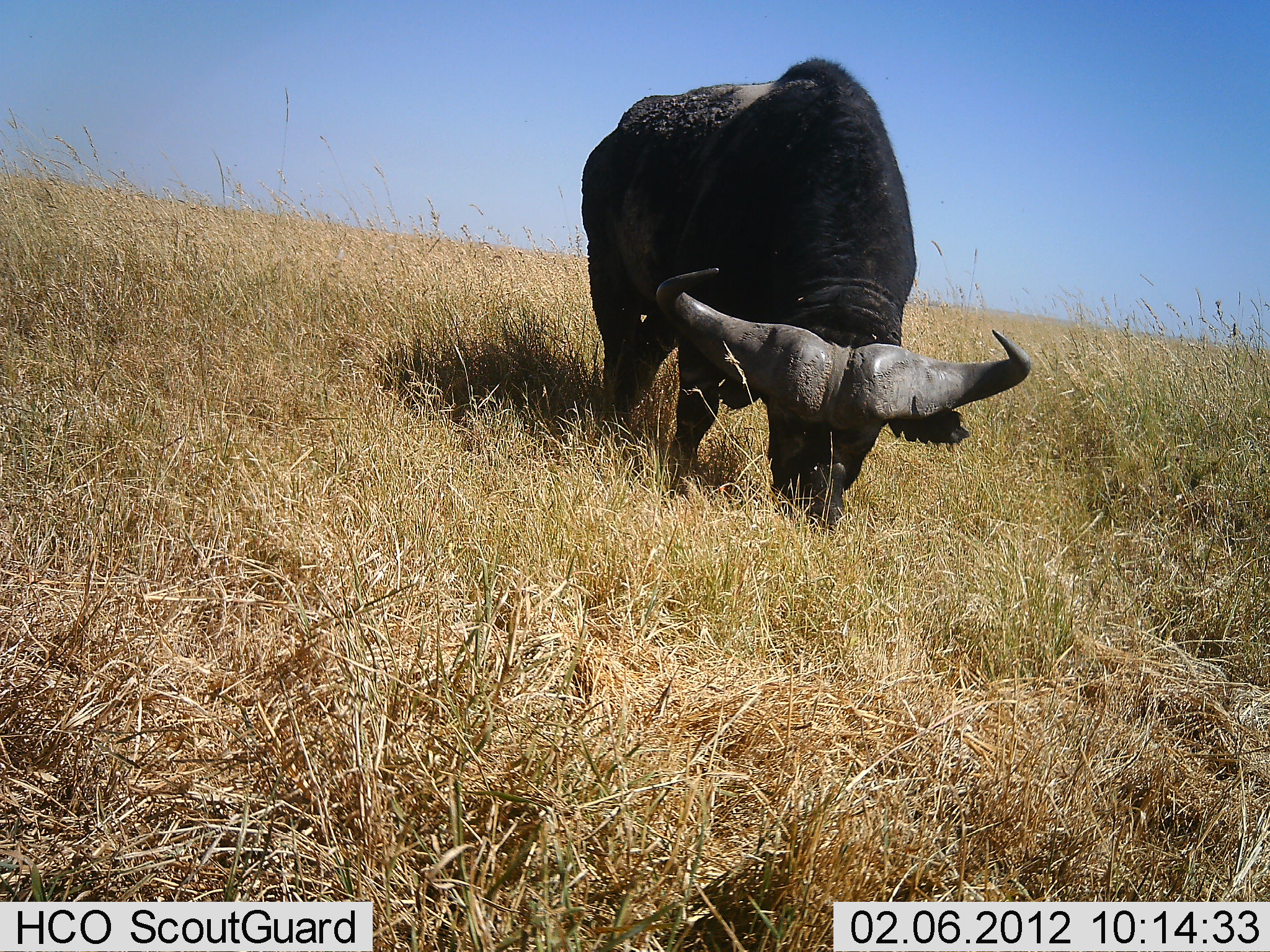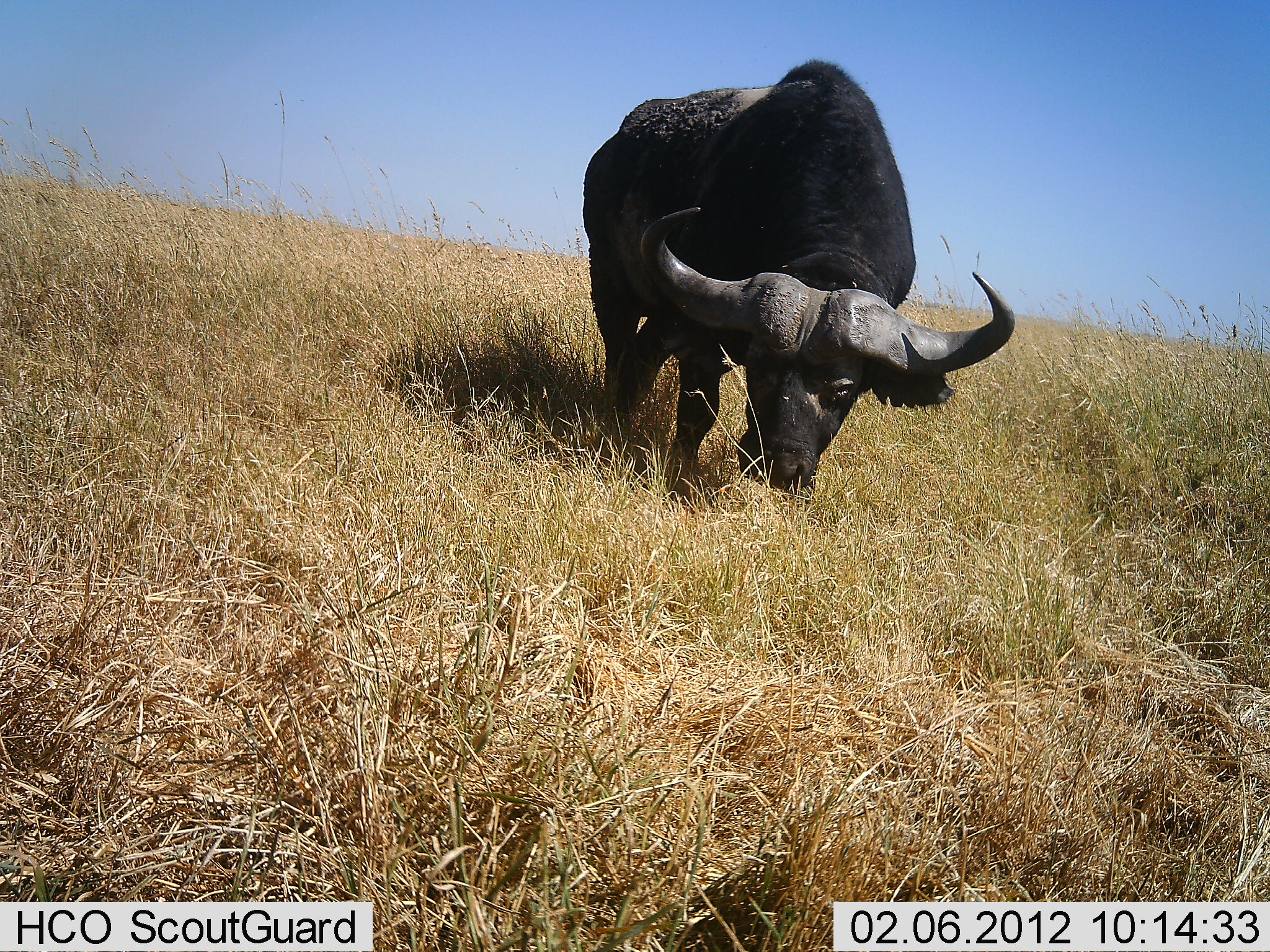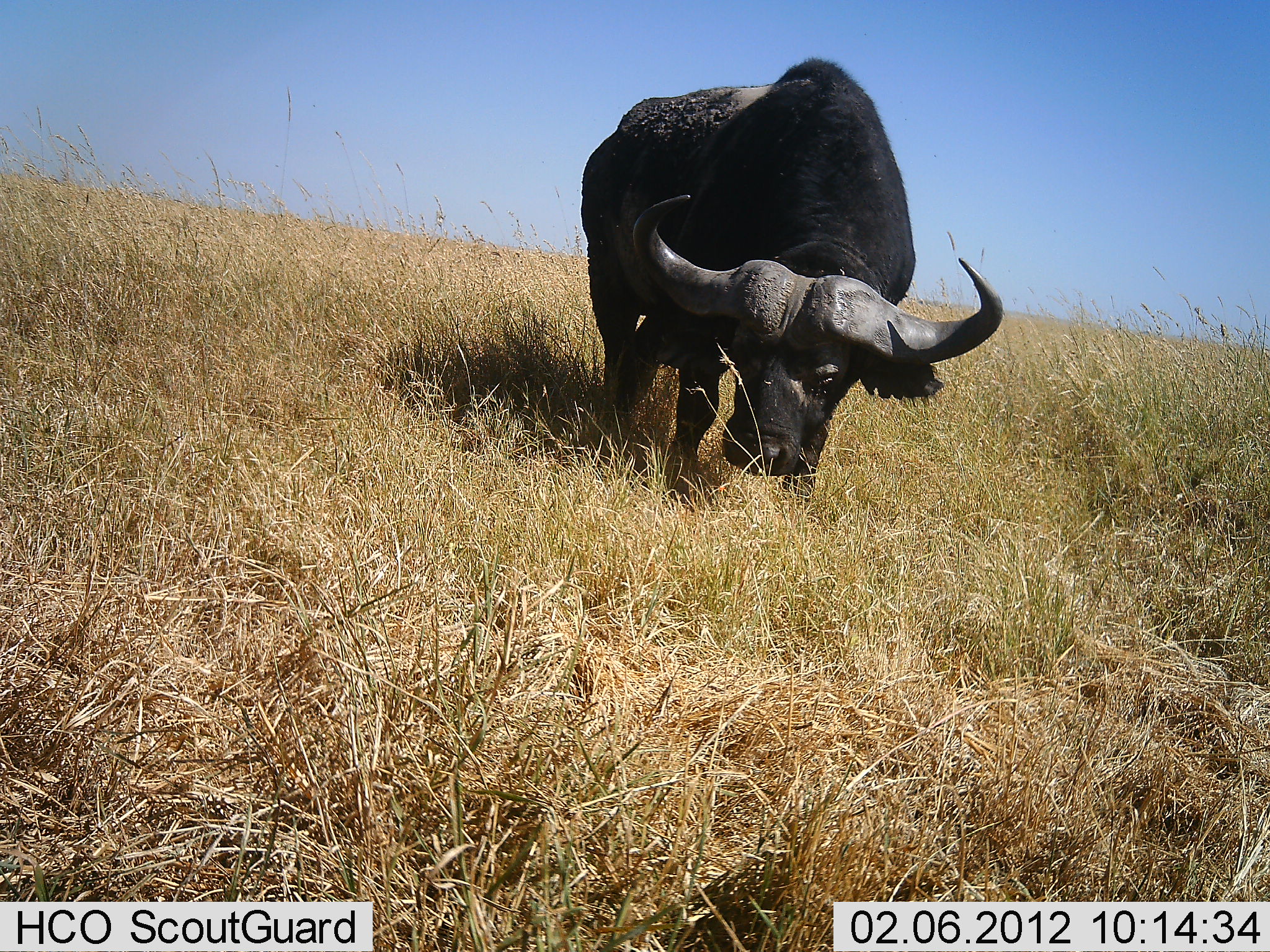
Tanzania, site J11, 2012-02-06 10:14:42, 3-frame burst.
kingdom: Animalia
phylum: Chordata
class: Mammalia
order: Artiodactyla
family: Bovidae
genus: Syncerus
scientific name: Syncerus caffer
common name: cape buffalo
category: buffalo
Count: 1.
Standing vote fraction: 18%.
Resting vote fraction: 0%.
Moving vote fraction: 5%.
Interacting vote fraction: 0%.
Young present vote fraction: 0%.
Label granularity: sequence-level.